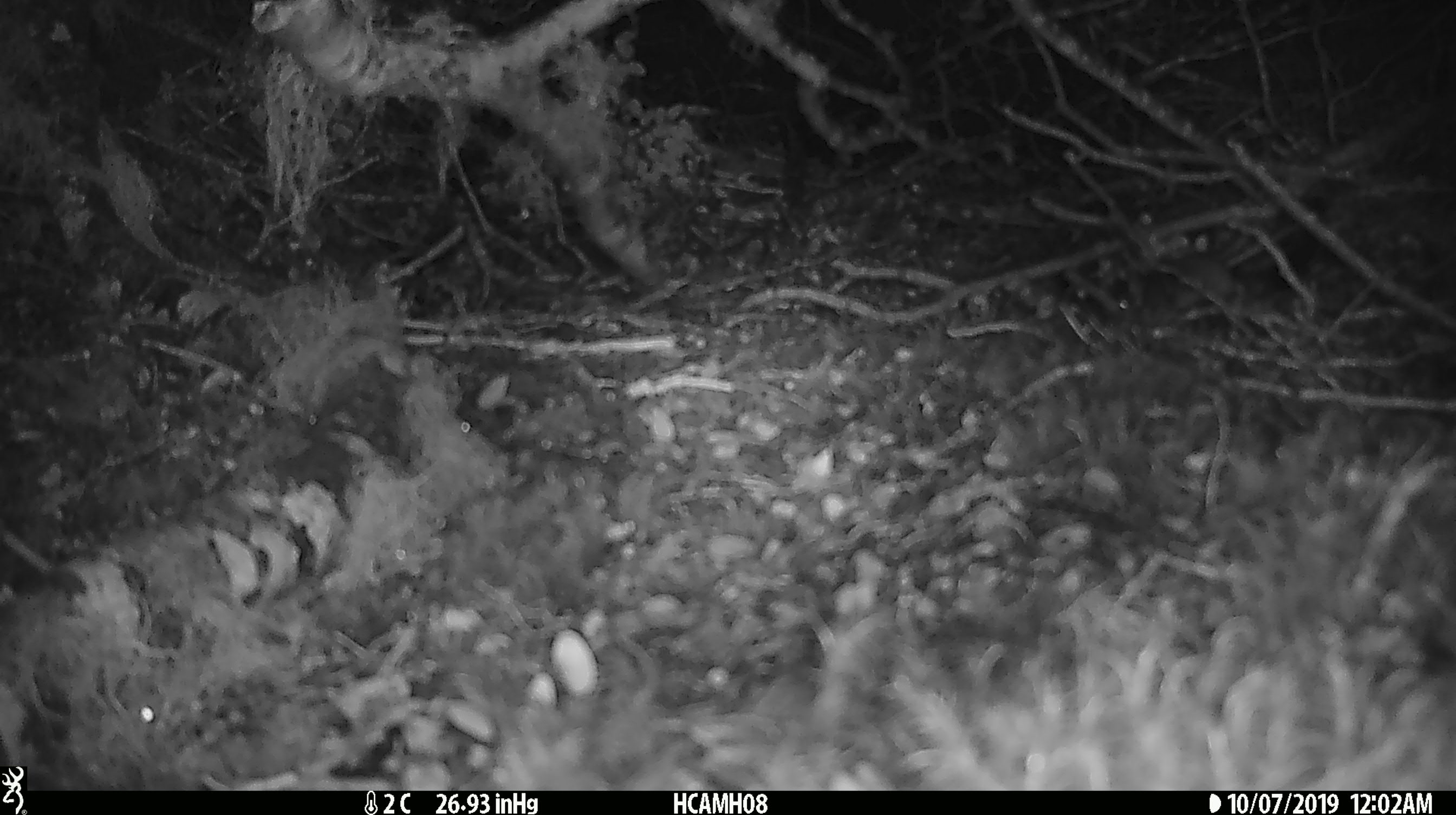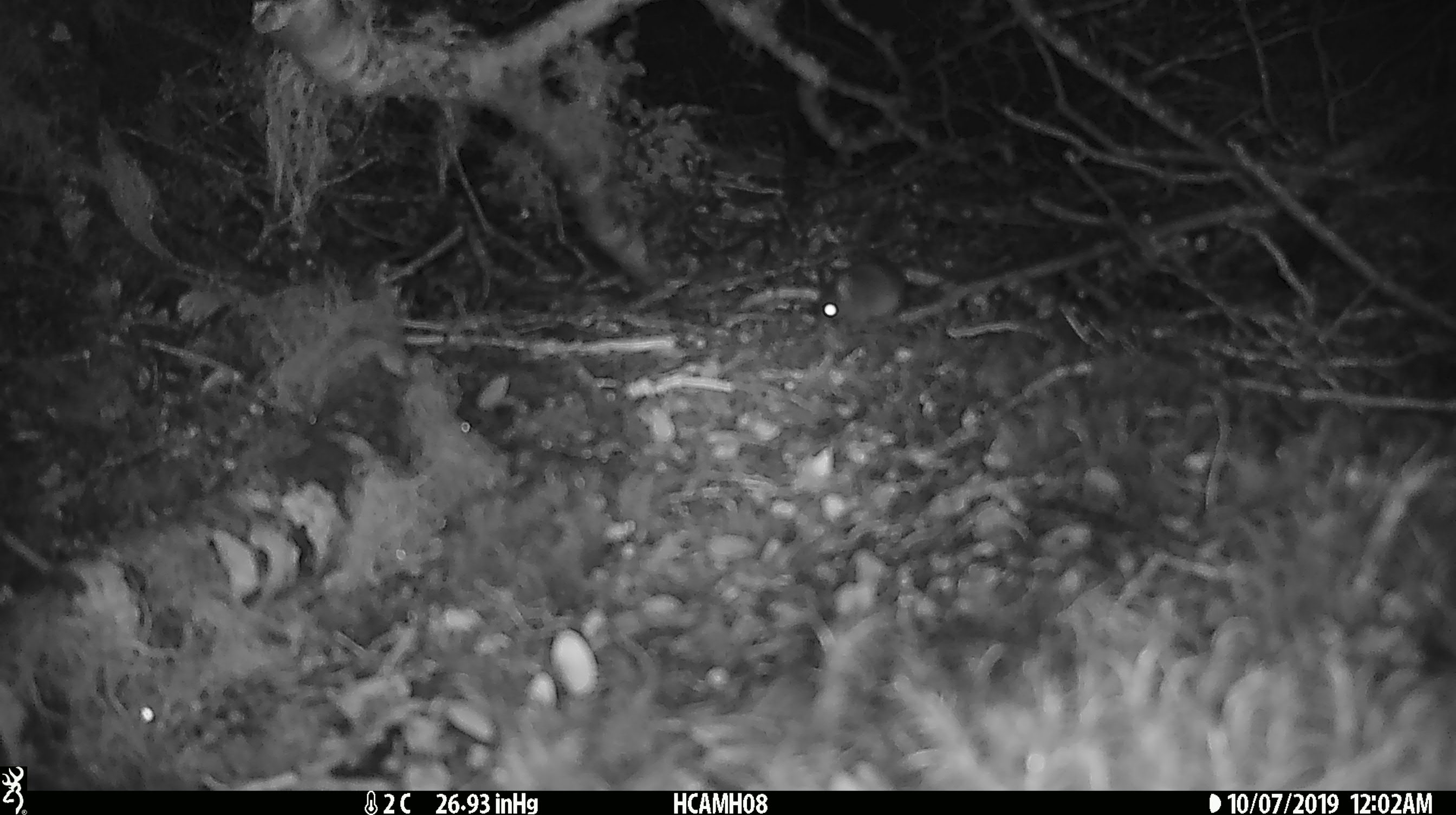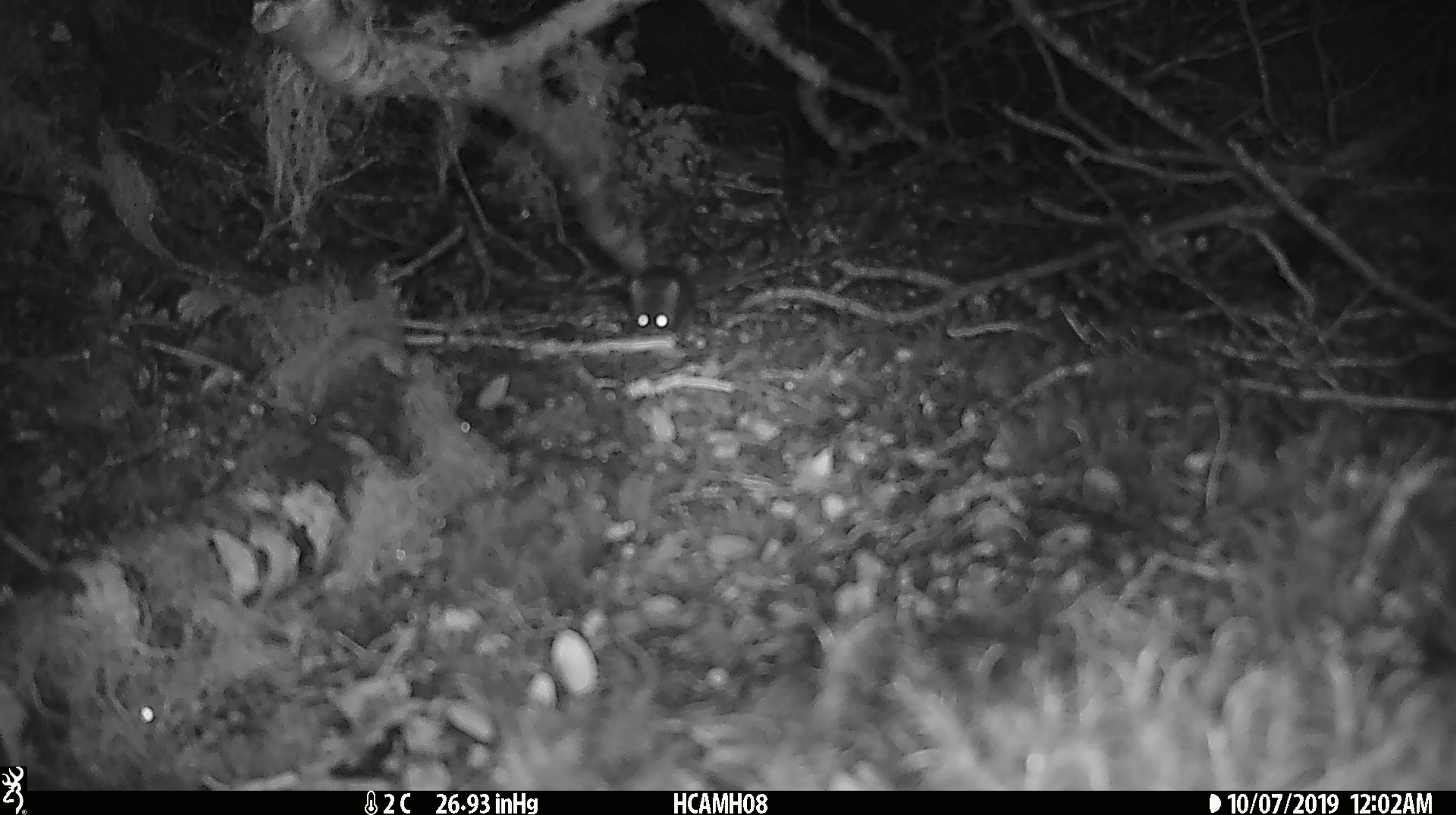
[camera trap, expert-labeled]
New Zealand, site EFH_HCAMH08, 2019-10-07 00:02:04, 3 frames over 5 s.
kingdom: Animalia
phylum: Chordata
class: Mammalia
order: Rodentia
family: Muridae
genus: Mus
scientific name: Mus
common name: mouse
Mouse (Mus).